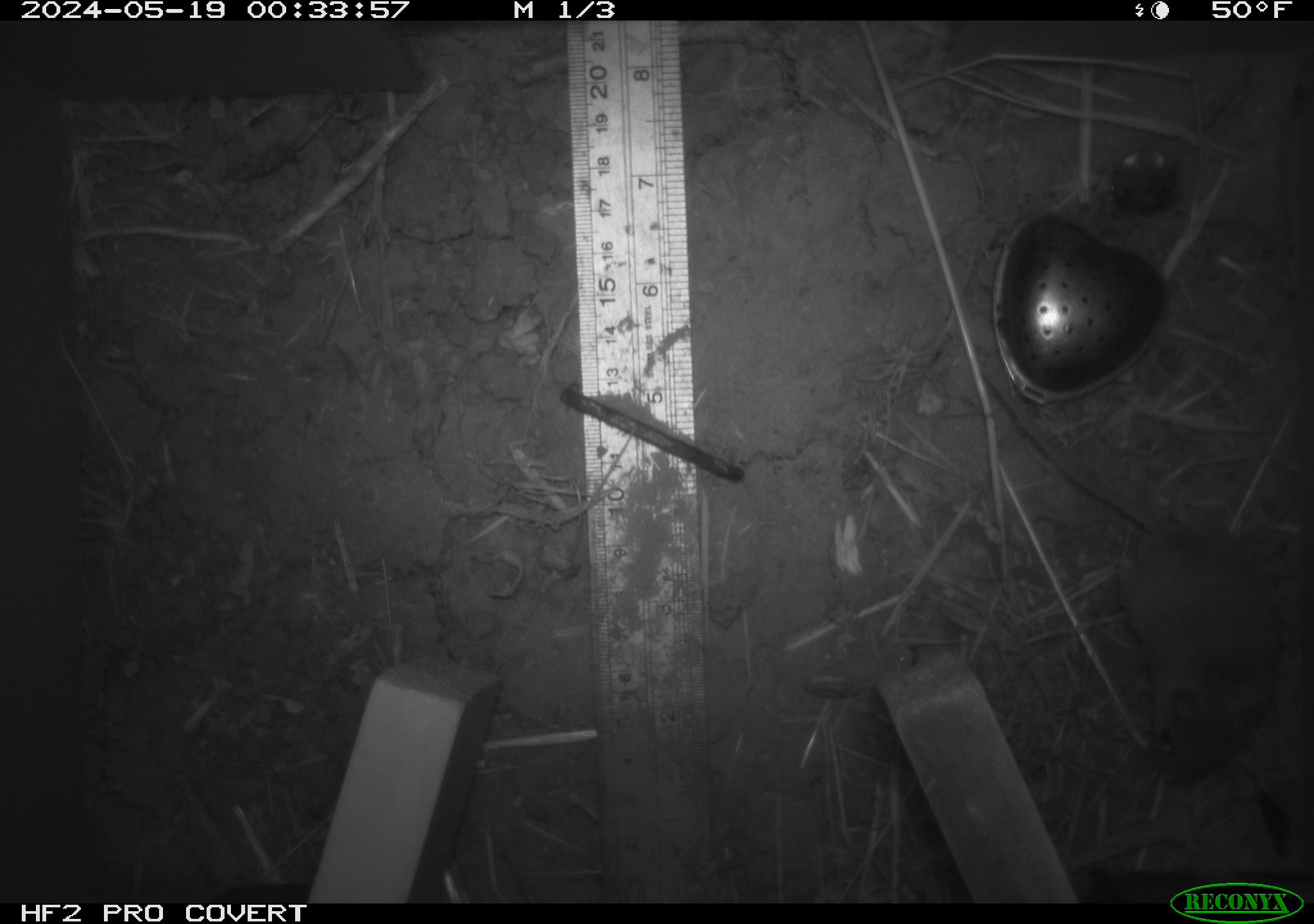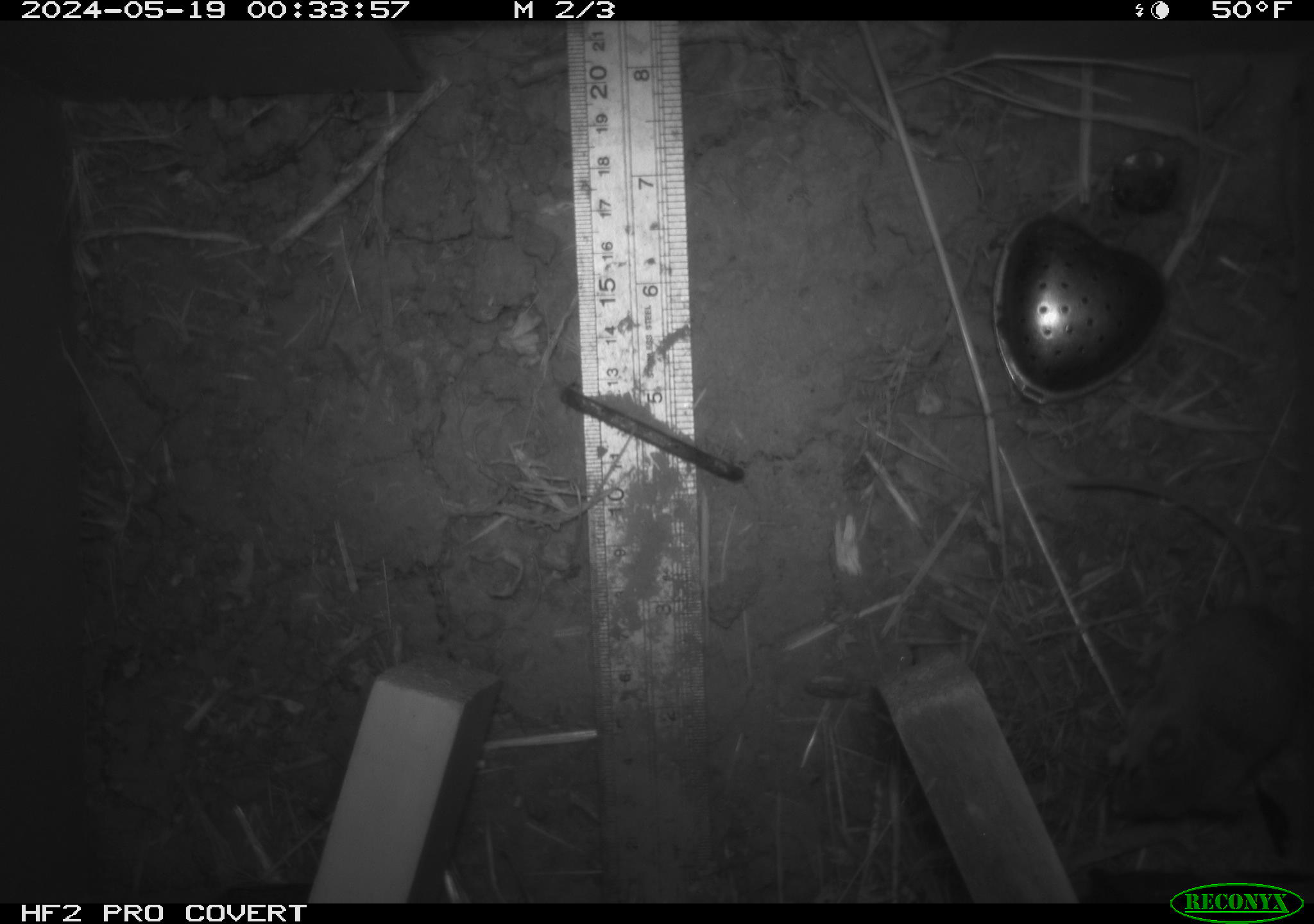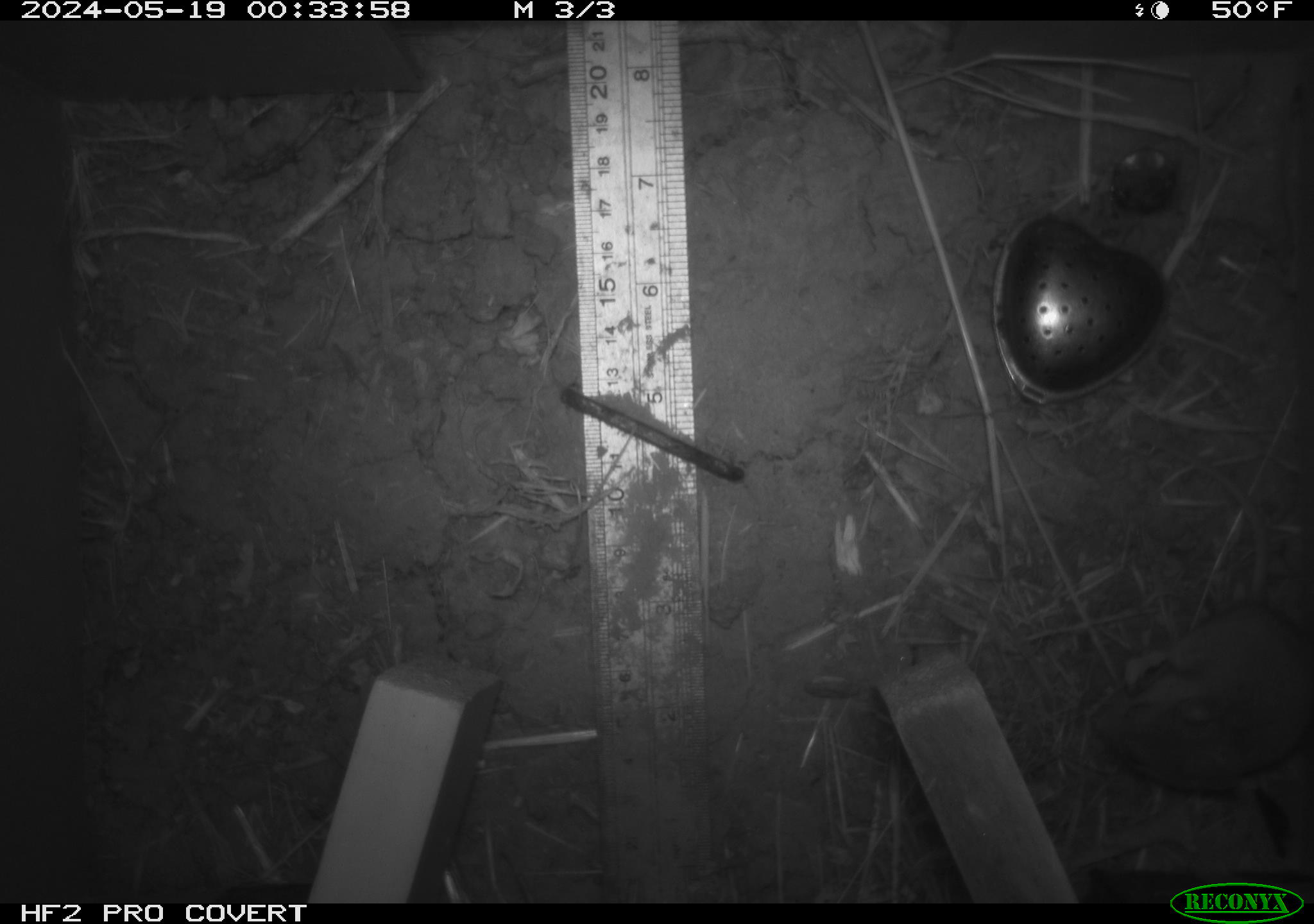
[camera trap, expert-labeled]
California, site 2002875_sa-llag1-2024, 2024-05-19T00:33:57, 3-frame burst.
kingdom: Animalia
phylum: Chordata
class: Mammalia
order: Rodentia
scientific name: Rodentia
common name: mouse species